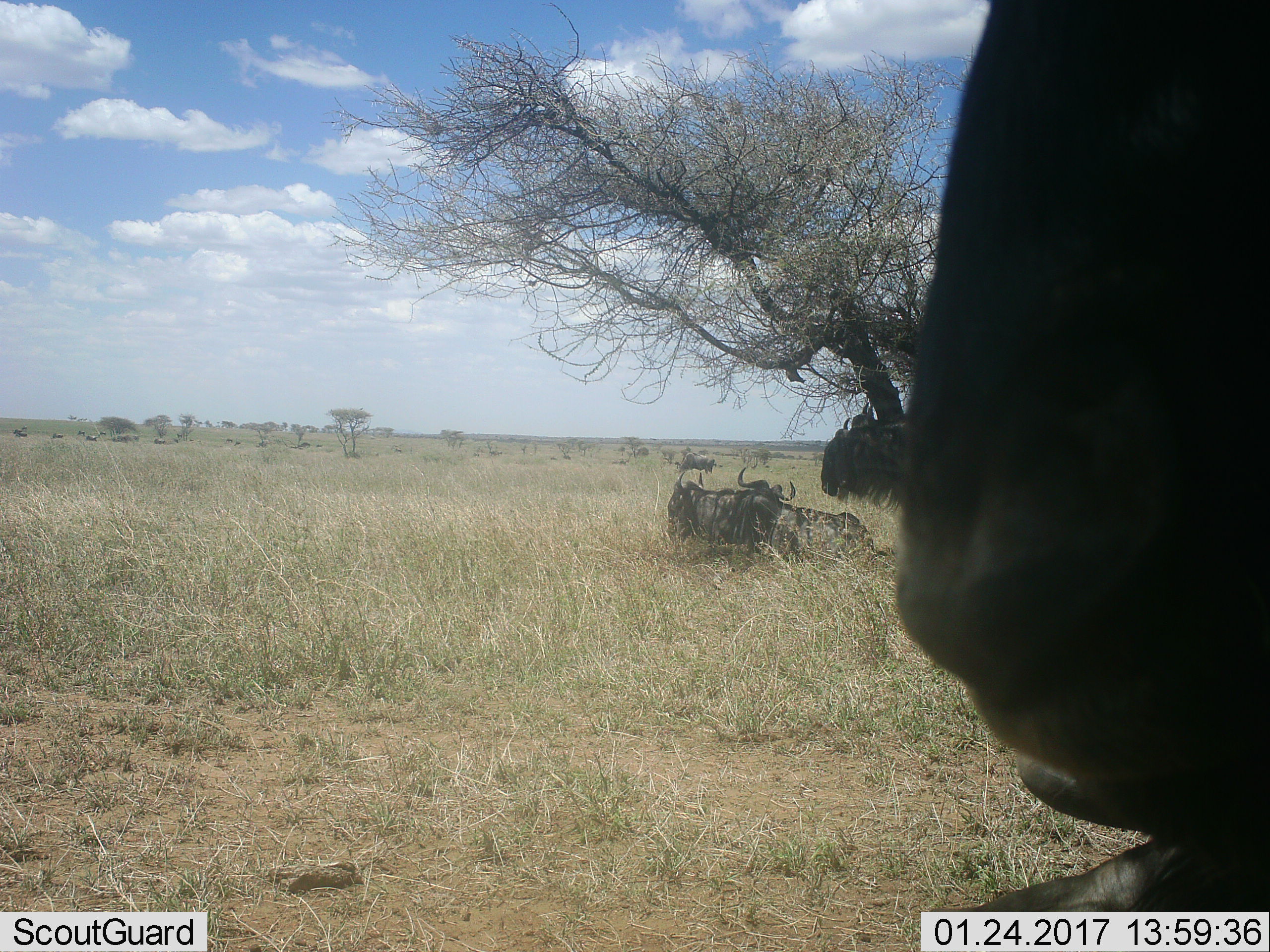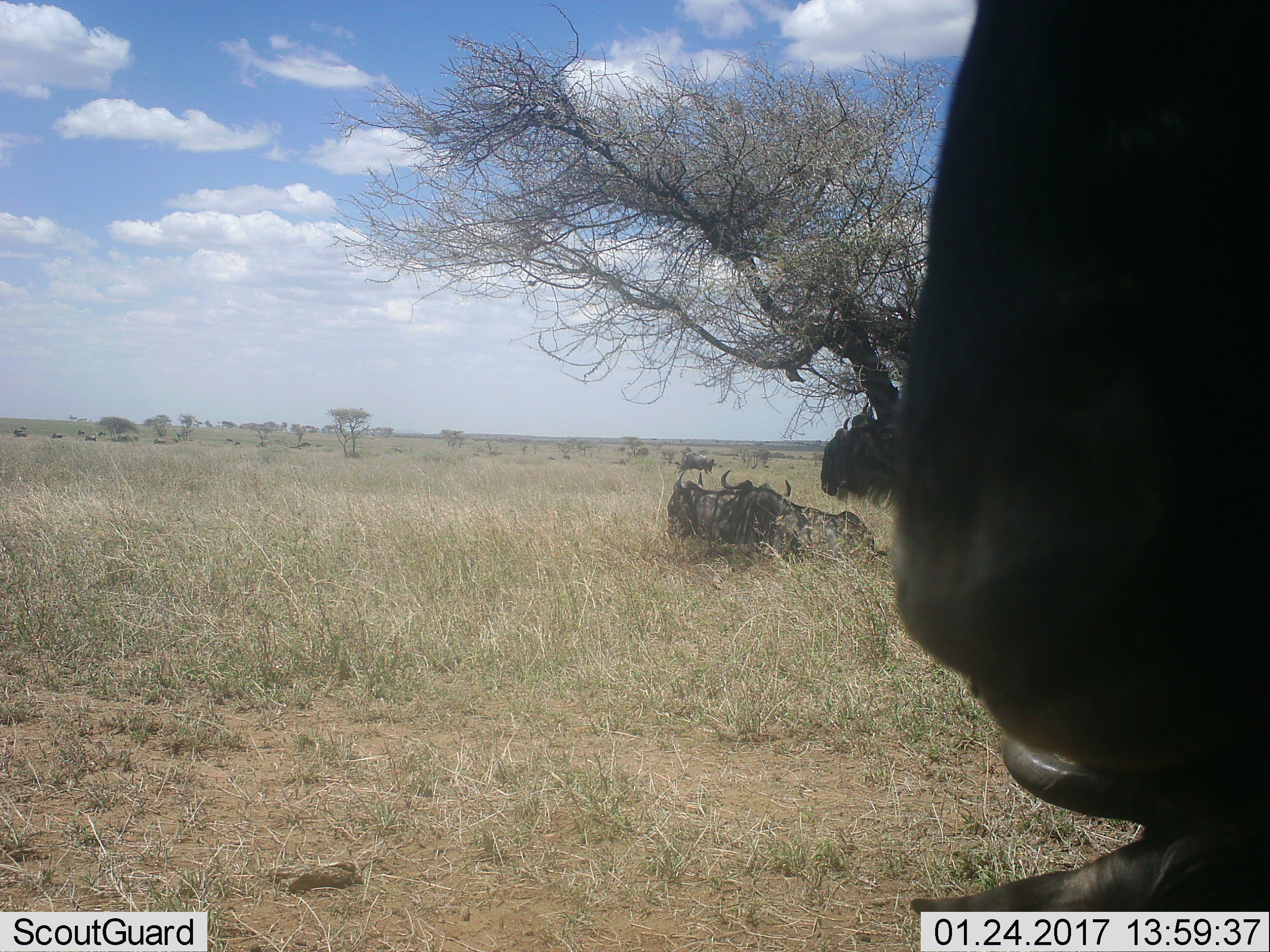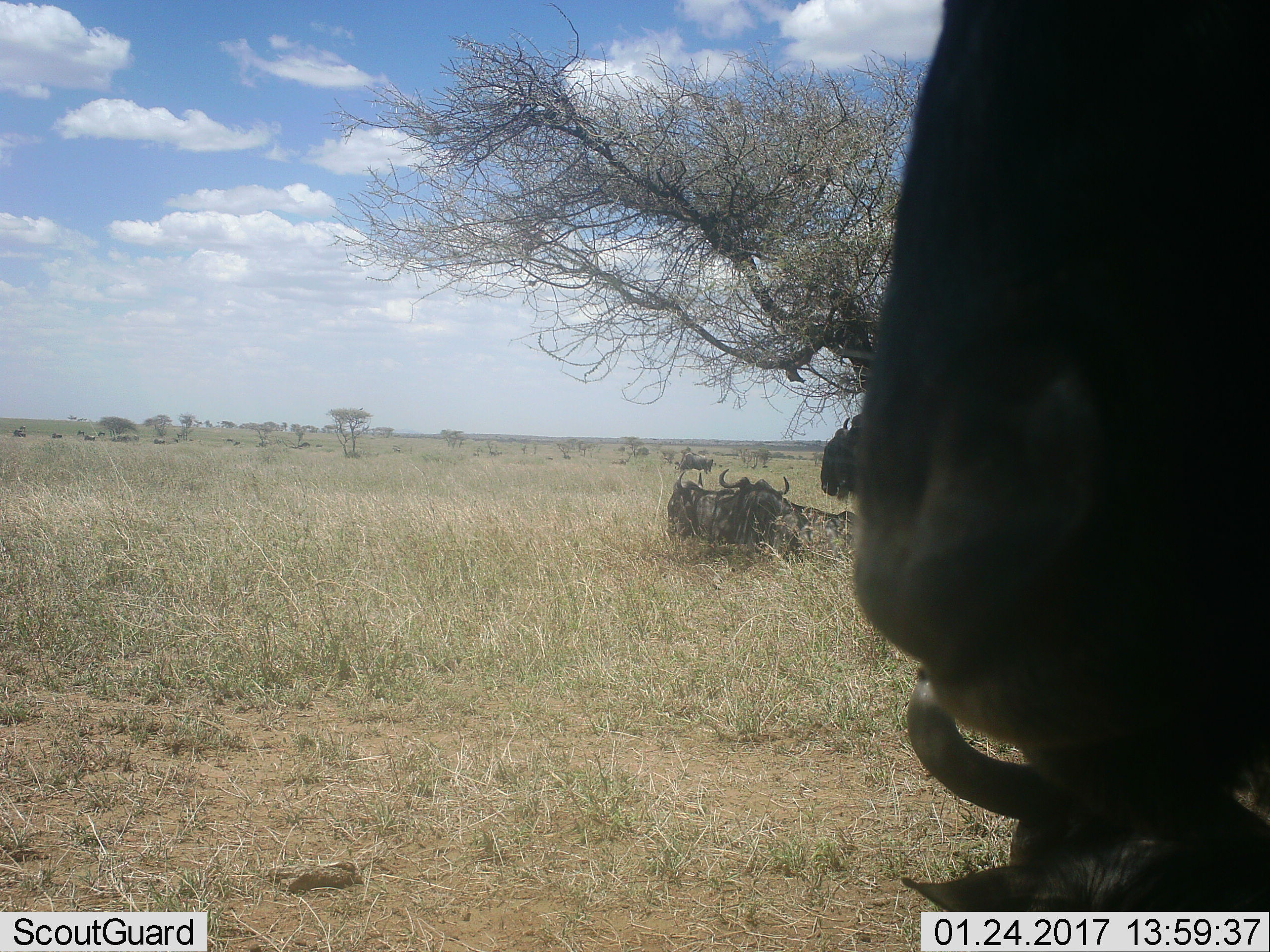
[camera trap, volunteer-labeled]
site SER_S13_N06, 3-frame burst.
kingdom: Animalia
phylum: Chordata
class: Mammalia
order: Artiodactyla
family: Bovidae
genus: Connochaetes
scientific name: Connochaetes taurinus taurinus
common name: blue wildebeest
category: wildebeestblue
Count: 6.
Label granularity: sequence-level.